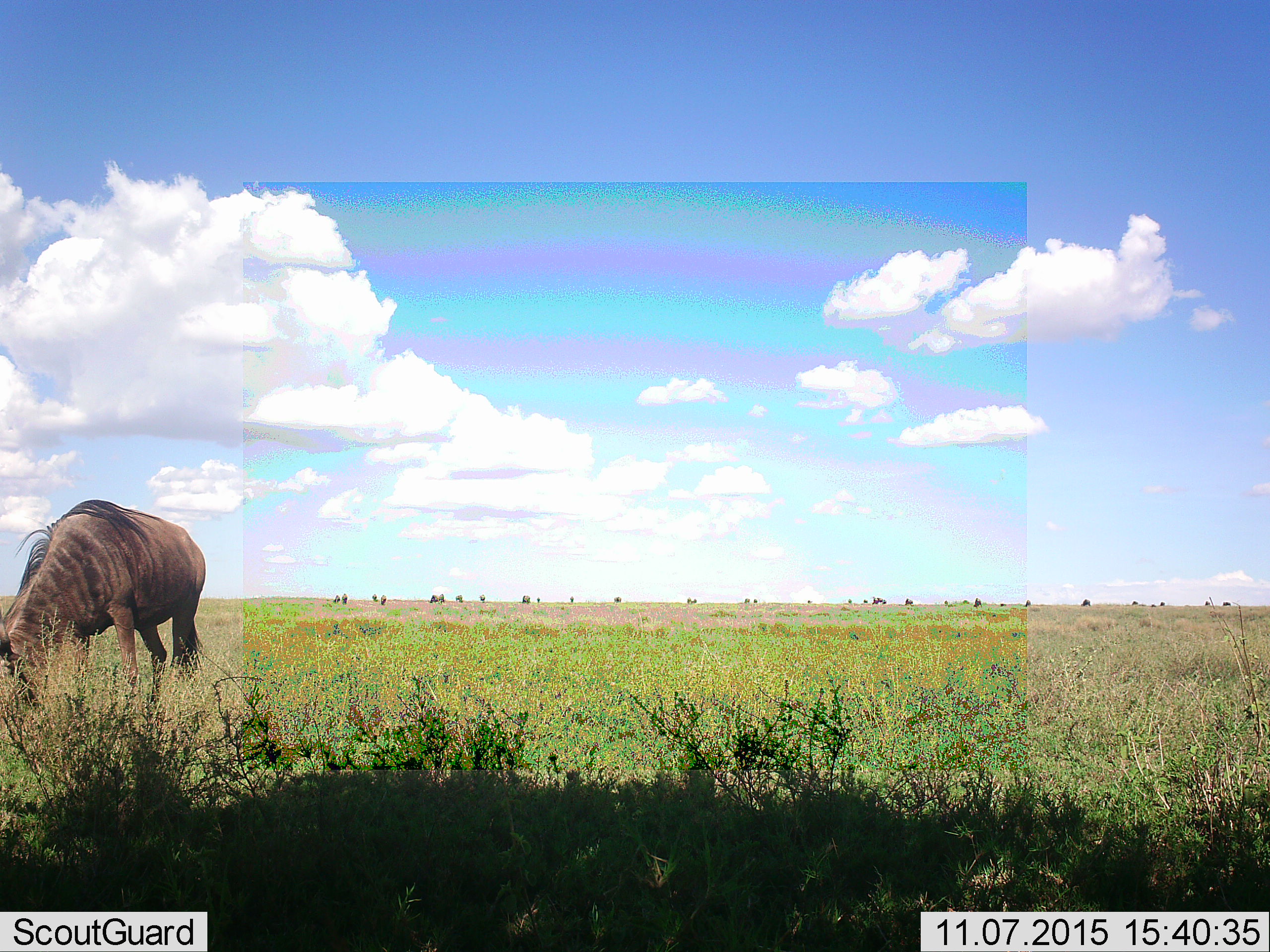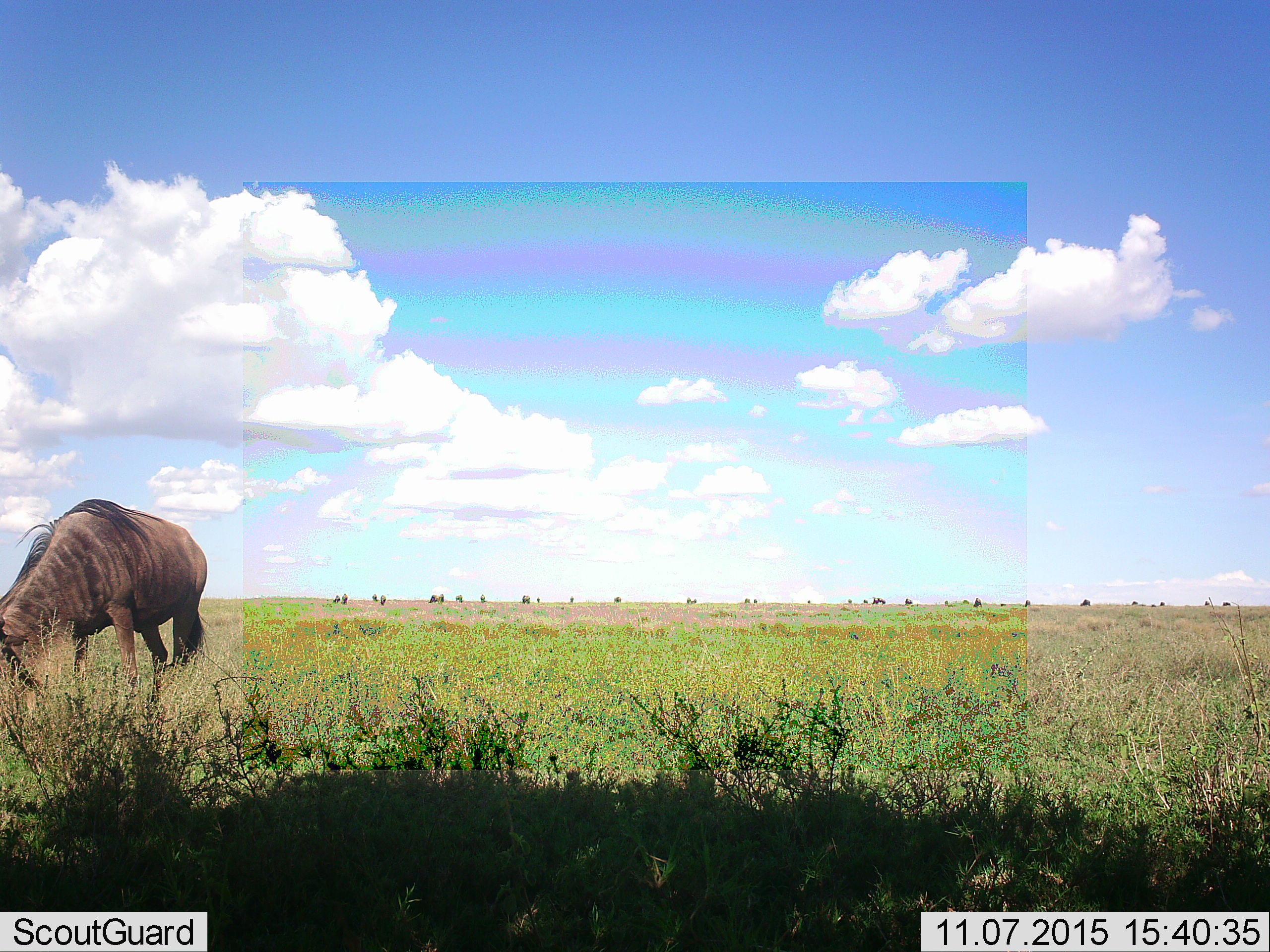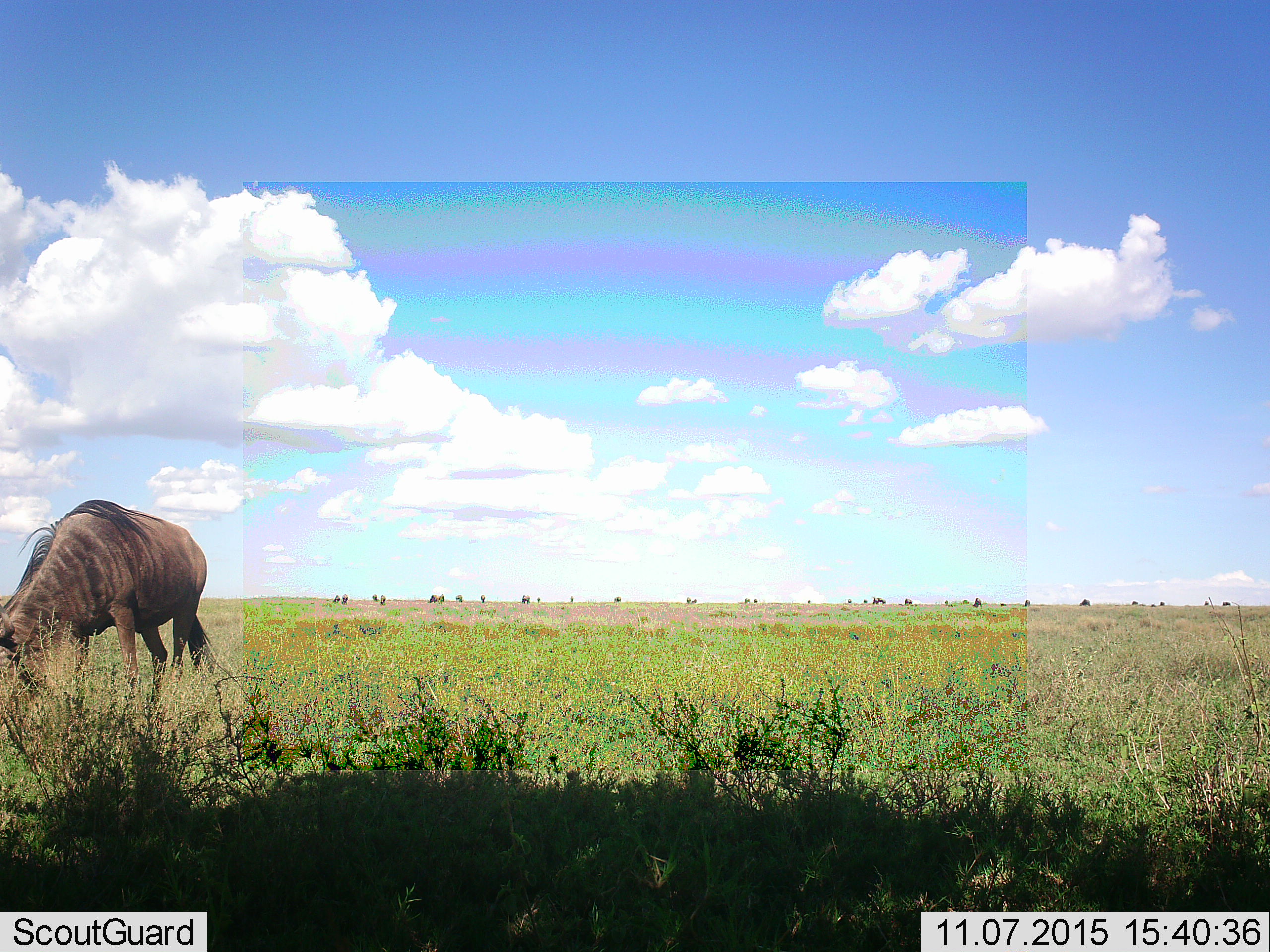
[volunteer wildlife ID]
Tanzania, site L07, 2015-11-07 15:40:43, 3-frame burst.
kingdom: Animalia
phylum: Chordata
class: Mammalia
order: Artiodactyla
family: Bovidae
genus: Connochaetes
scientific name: Connochaetes taurinus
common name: blue wildebeest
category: wildebeest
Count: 11-50.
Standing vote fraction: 44%.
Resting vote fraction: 0%.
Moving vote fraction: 11%.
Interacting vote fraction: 0%.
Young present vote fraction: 0%.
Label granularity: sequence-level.